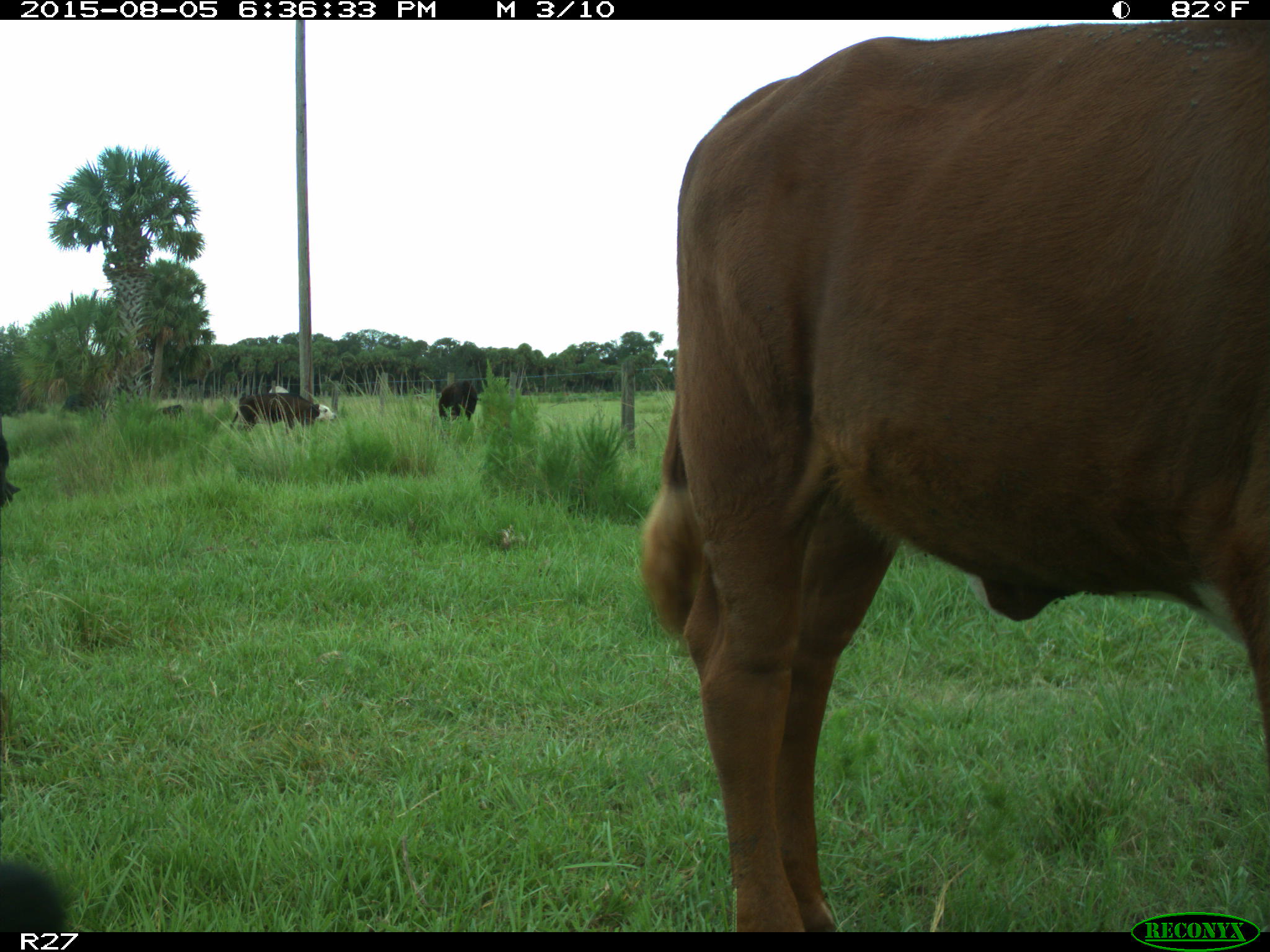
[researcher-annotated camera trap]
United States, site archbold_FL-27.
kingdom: Animalia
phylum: Chordata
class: Mammalia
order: Artiodactyla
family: Bovidae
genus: Bos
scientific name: Bos taurus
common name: domestic cow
Bos taurus (domestic cow).